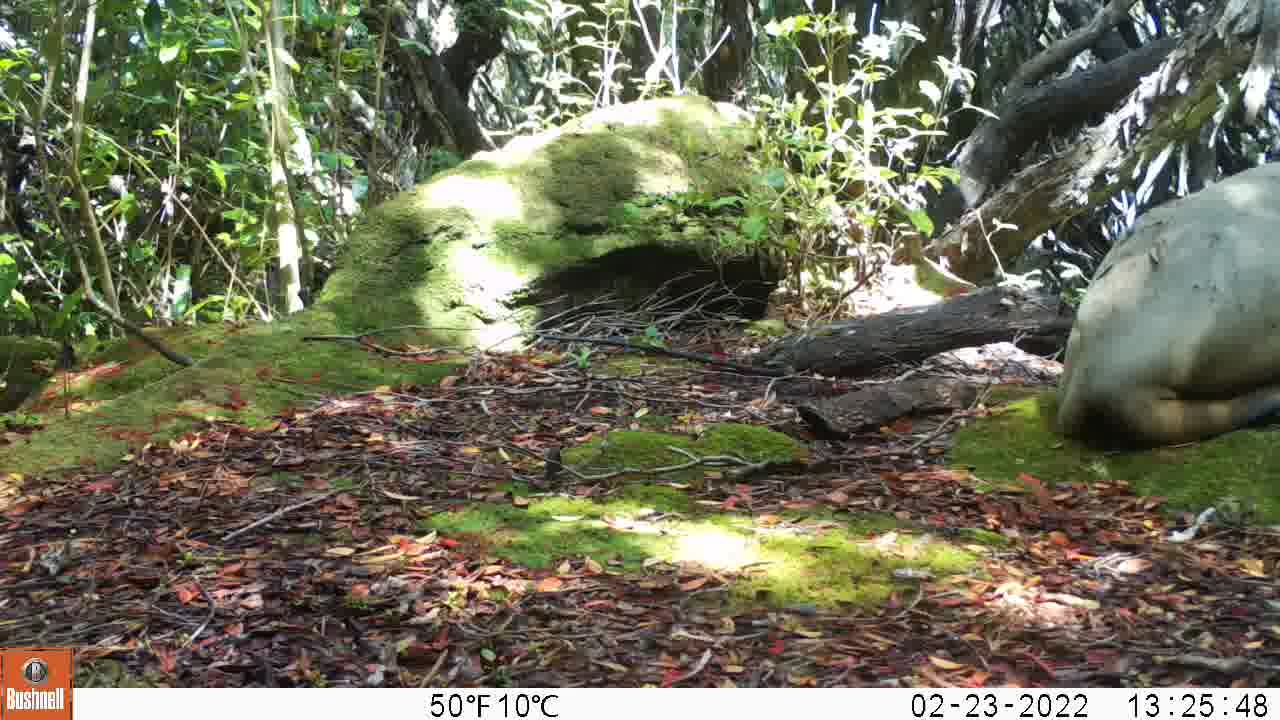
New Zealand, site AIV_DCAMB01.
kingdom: Animalia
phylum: Chordata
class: Mammalia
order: Carnivora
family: Otariidae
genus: Phocarctos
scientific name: Phocarctos hookeri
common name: new zealand sea lion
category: sealion